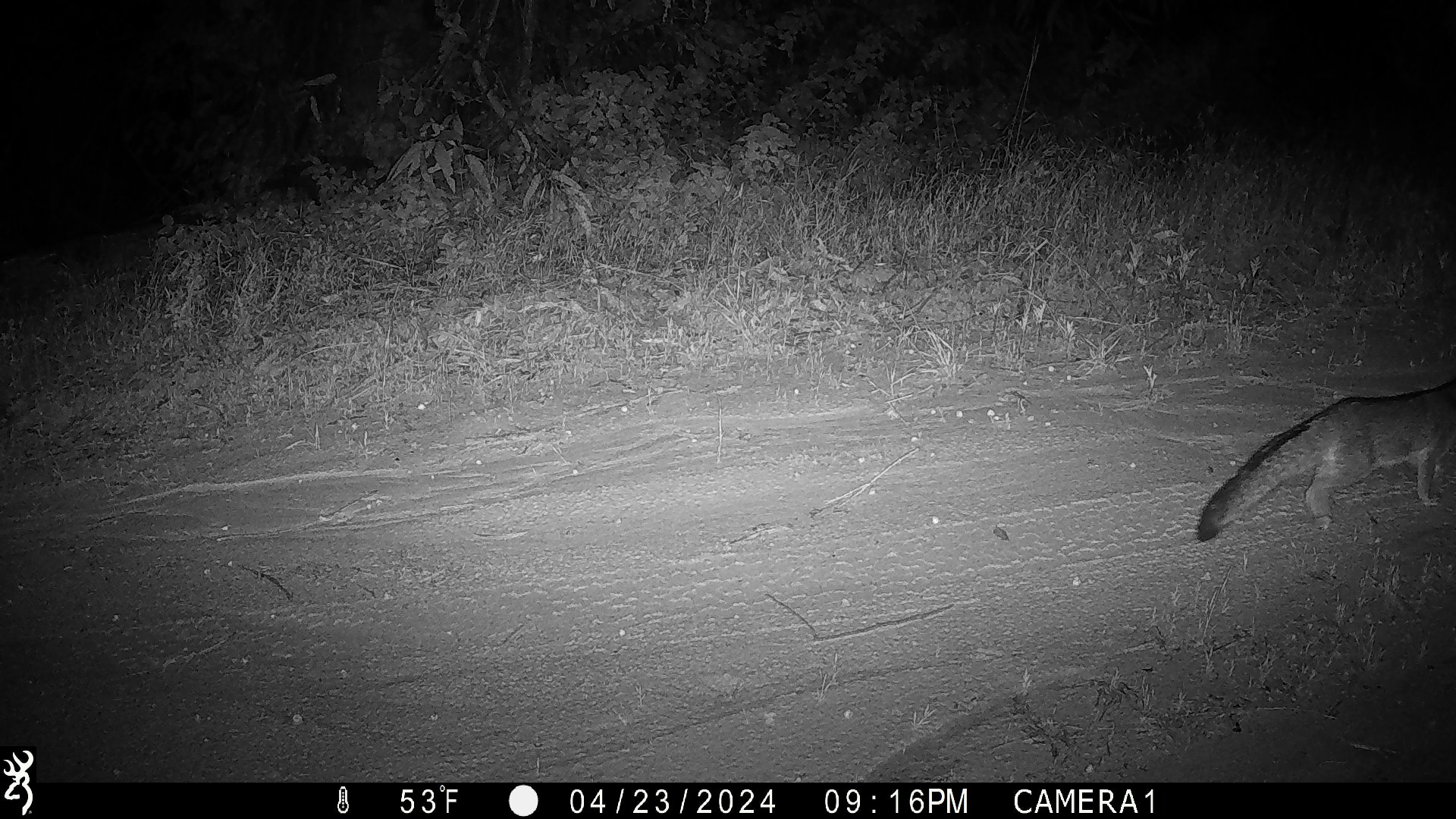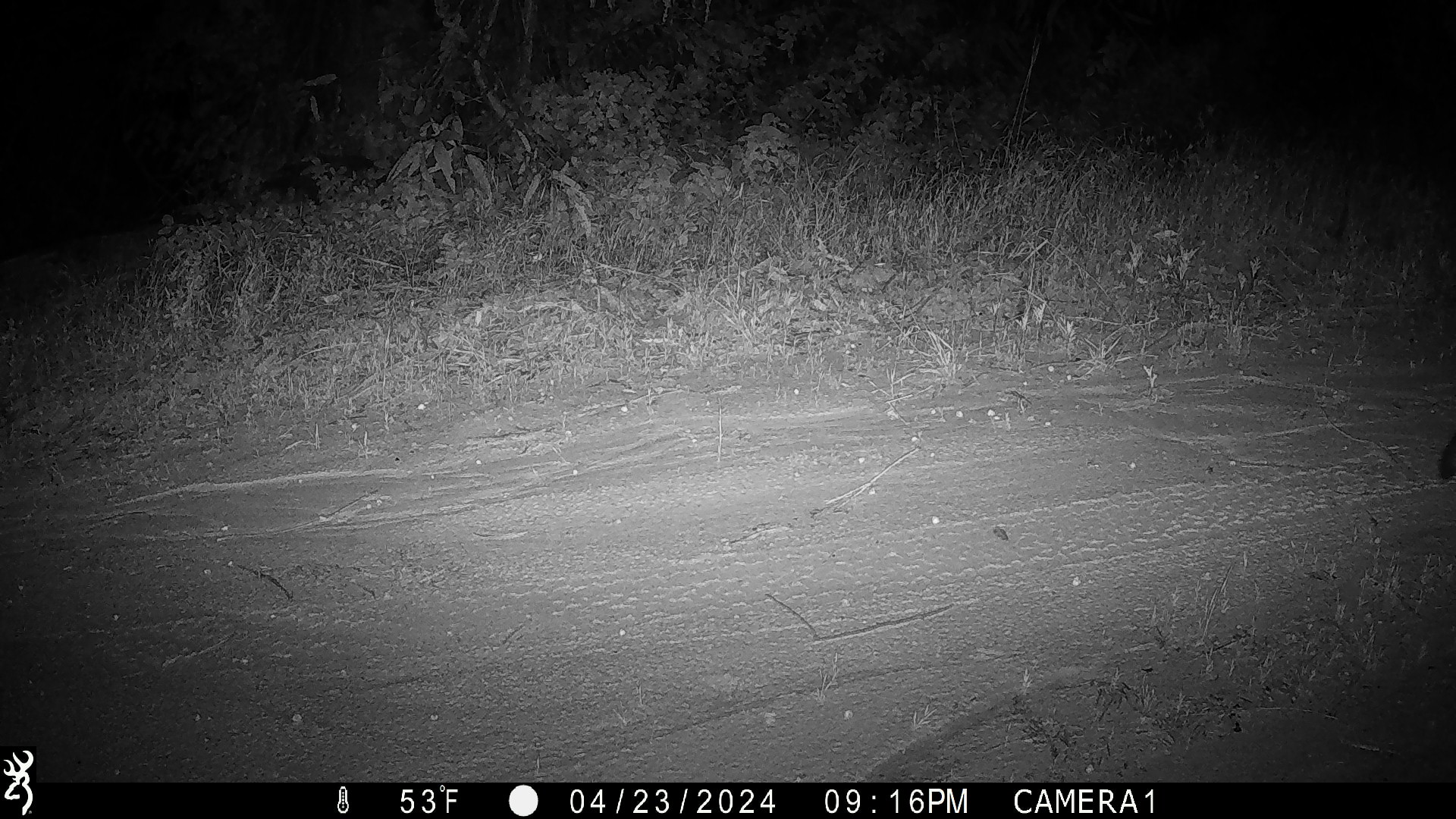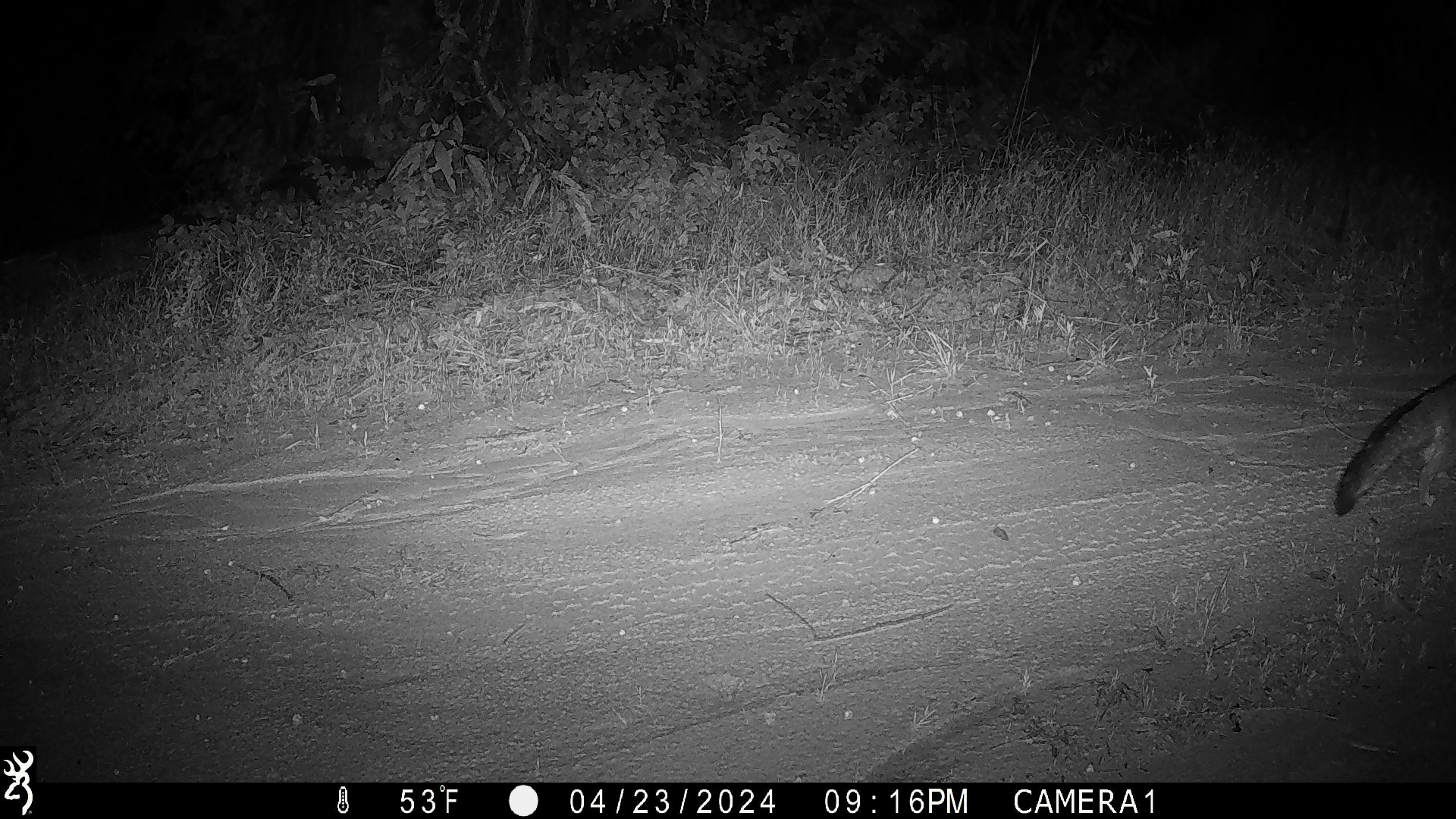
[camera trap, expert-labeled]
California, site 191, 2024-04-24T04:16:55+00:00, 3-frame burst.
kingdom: Animalia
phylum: Chordata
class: Mammalia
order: Carnivora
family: Canidae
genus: Urocyon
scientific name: Urocyon cinereoargenteus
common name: gray fox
Gray fox (Urocyon cinereoargenteus).